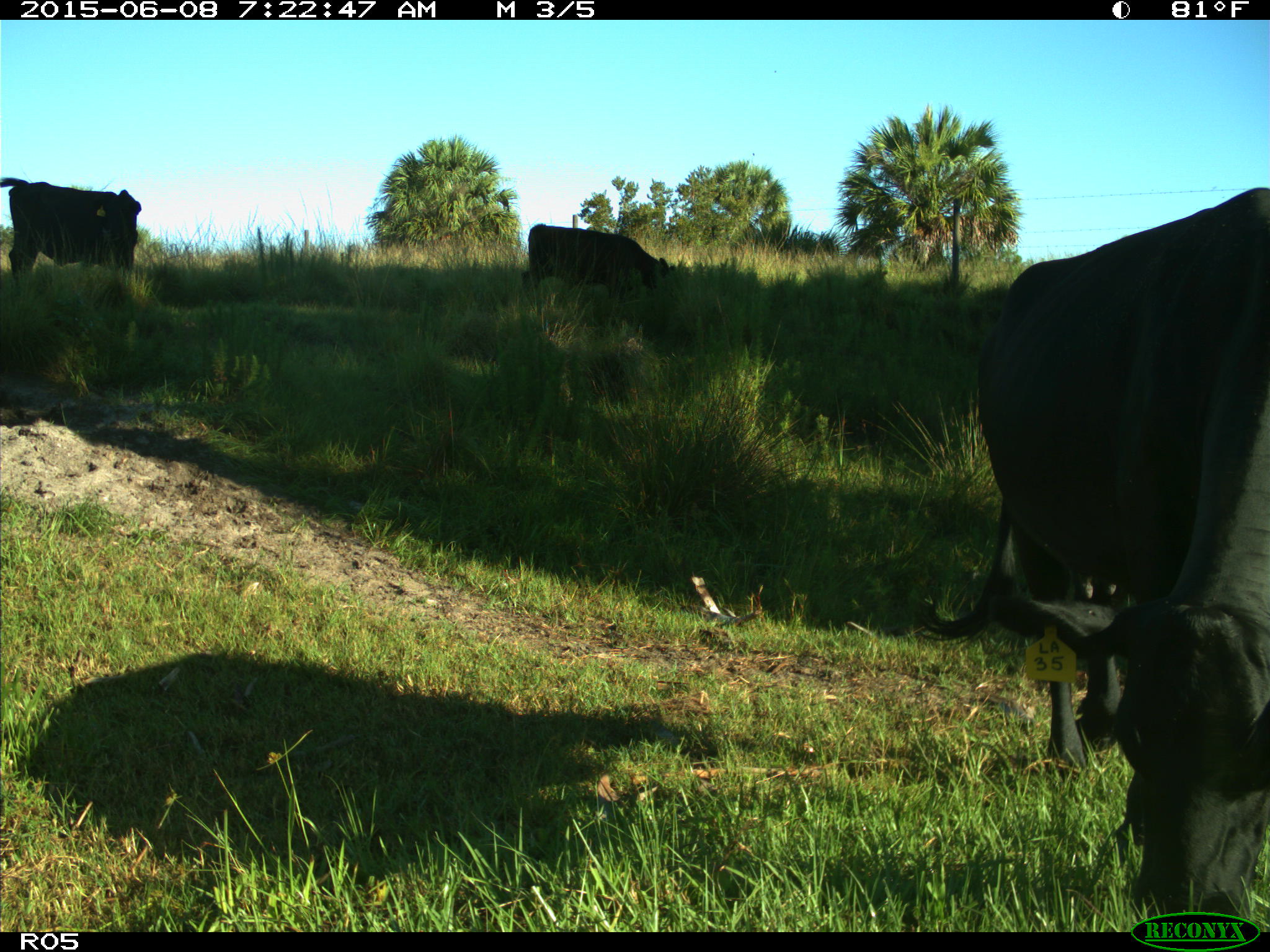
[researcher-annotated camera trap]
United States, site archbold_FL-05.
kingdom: Animalia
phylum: Chordata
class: Mammalia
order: Artiodactyla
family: Bovidae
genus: Bos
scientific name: Bos taurus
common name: domestic cow